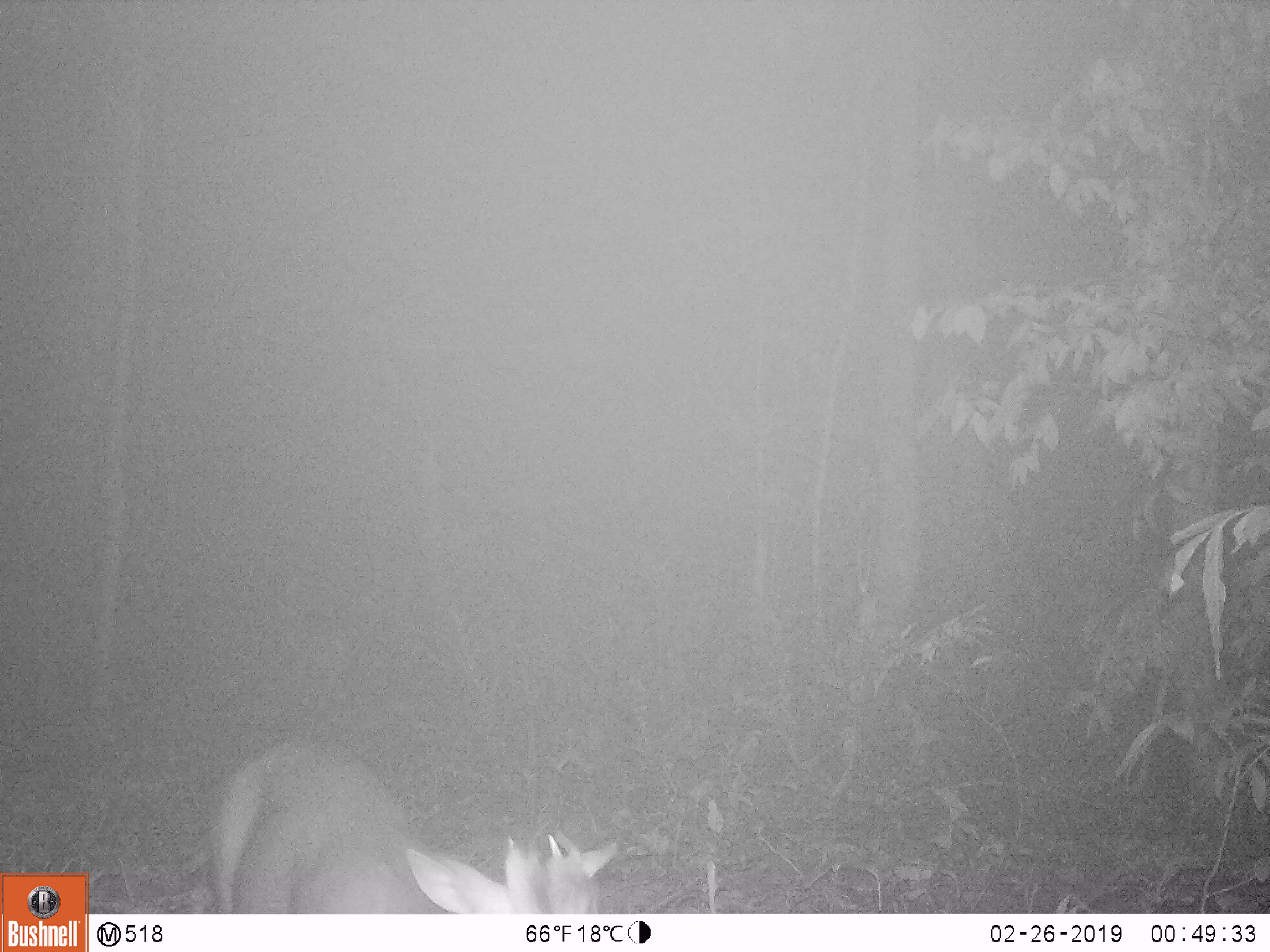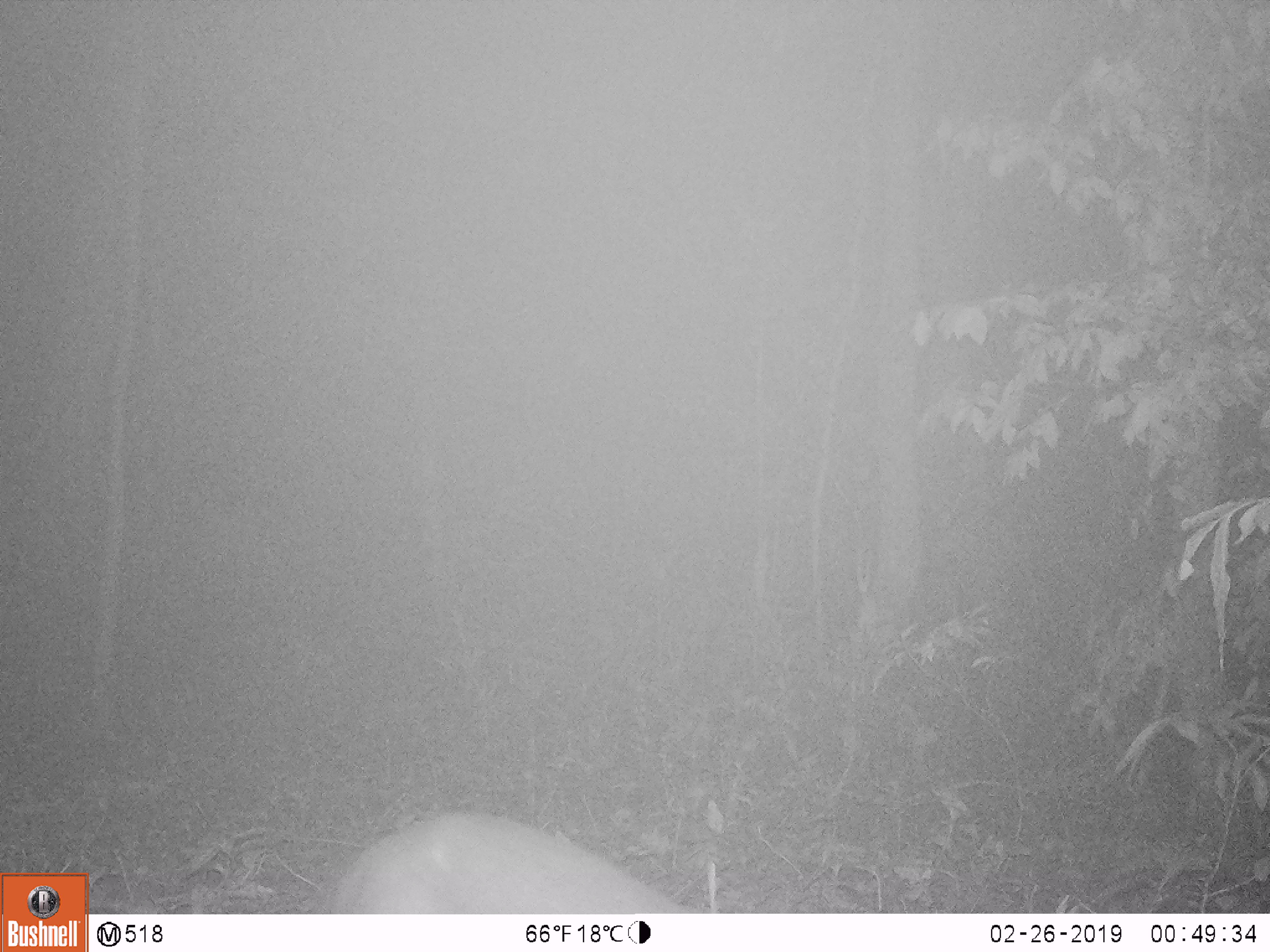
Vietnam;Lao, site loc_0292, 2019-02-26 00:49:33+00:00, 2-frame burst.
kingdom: Animalia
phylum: Chordata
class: Mammalia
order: Artiodactyla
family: Cervidae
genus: Muntiacus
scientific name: Muntiacus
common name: muntjacs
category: unidentified muntjac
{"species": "unidentified muntjac (muntjacs) (Muntiacus)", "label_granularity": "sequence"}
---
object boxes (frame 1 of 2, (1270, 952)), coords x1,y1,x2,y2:
unidentified muntjac: 207,735,618,913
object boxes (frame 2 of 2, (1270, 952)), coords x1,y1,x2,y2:
unidentified muntjac: 321,809,694,913